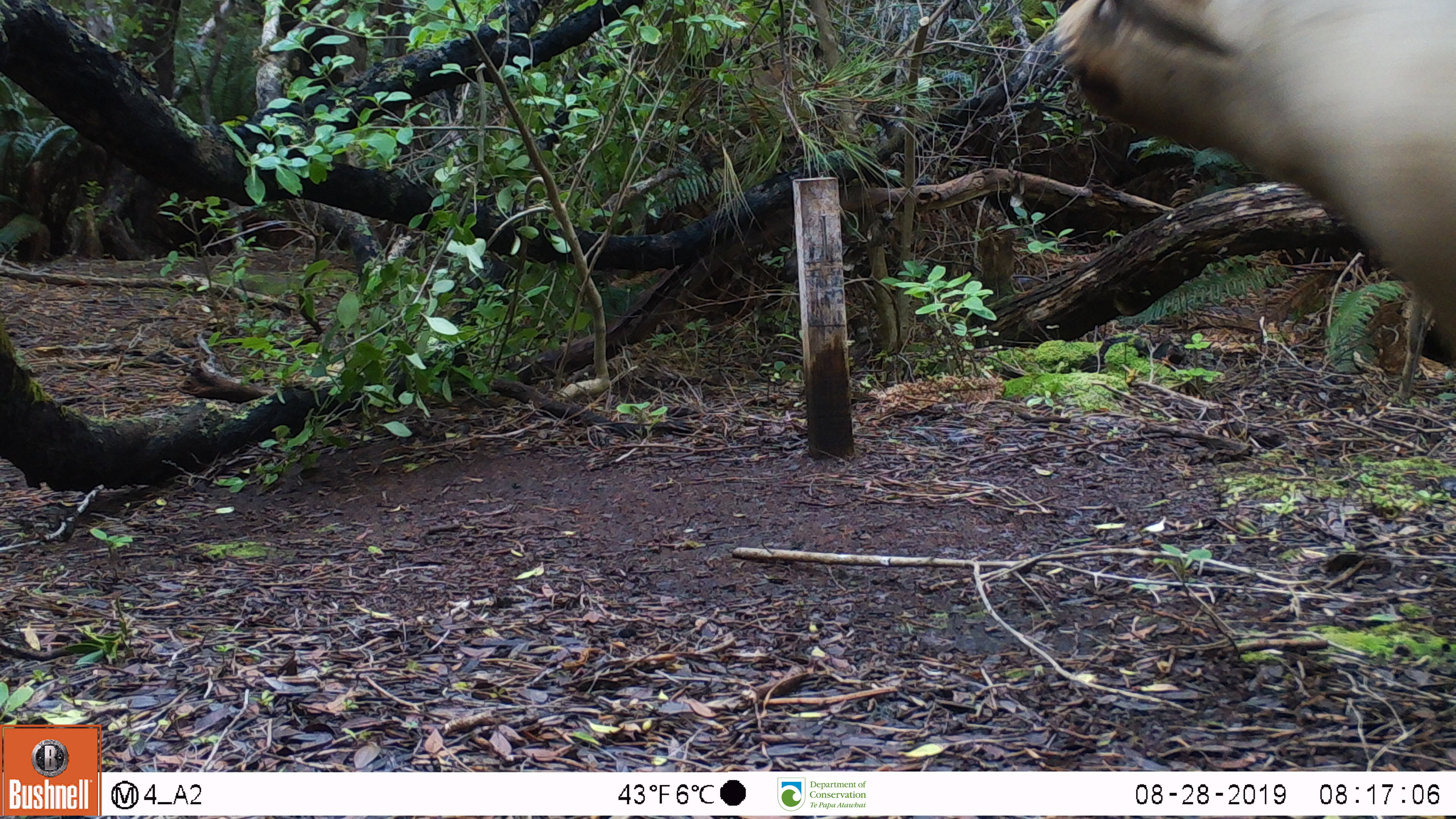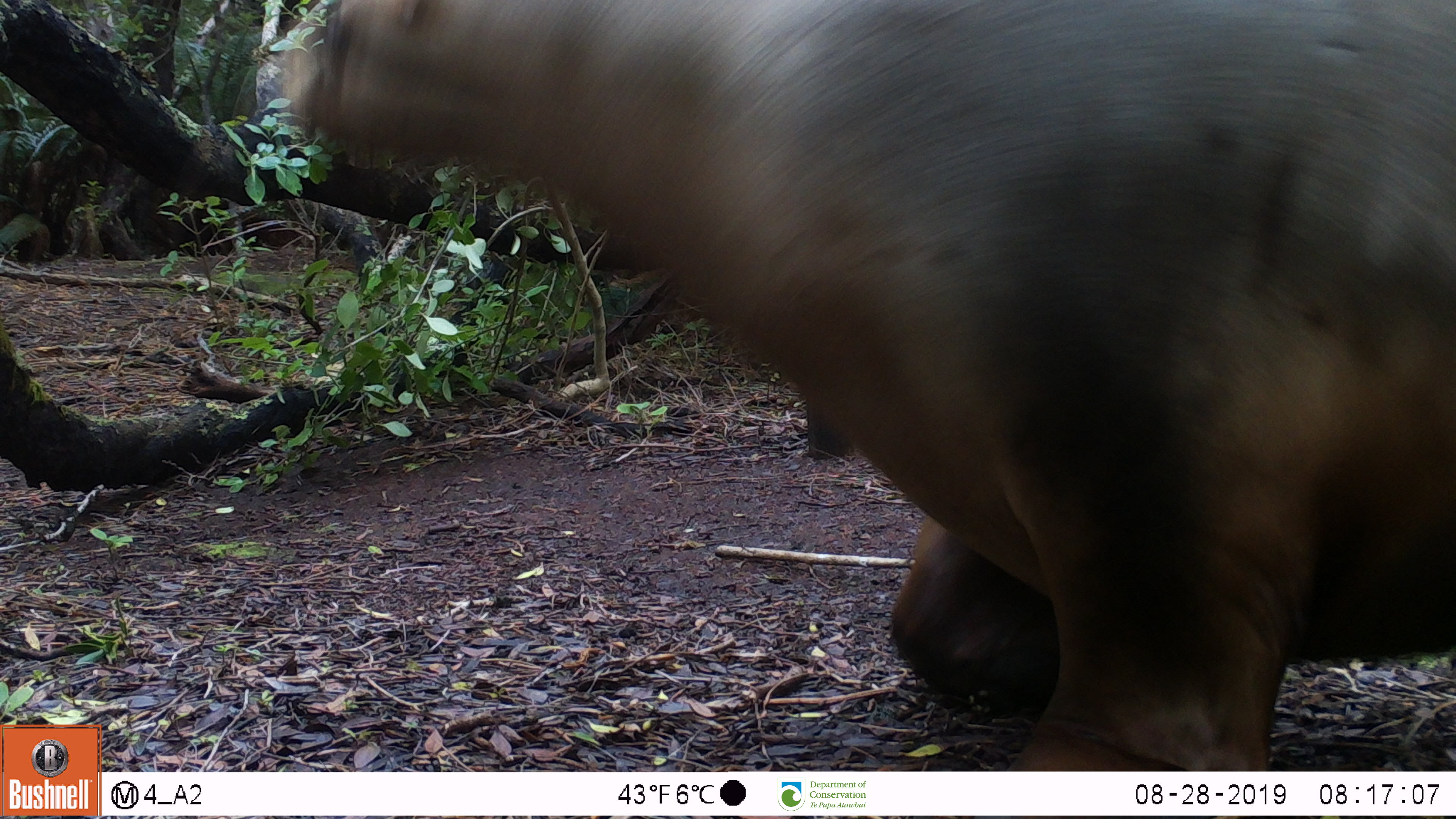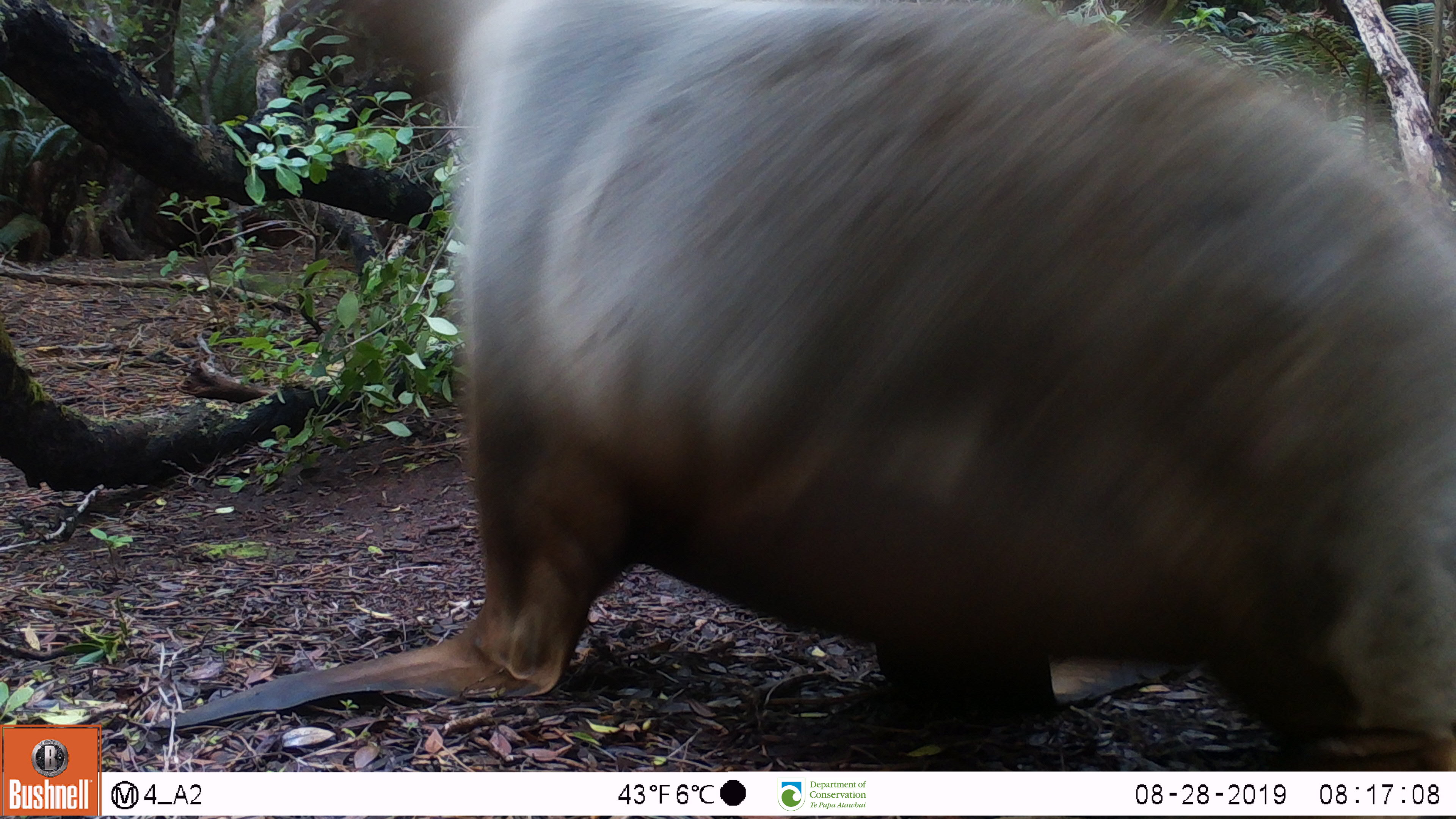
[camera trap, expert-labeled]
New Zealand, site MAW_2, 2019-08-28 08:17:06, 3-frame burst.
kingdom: Animalia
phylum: Chordata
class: Mammalia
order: Carnivora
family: Otariidae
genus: Phocarctos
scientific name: Phocarctos hookeri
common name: new zealand sea lion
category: sealion